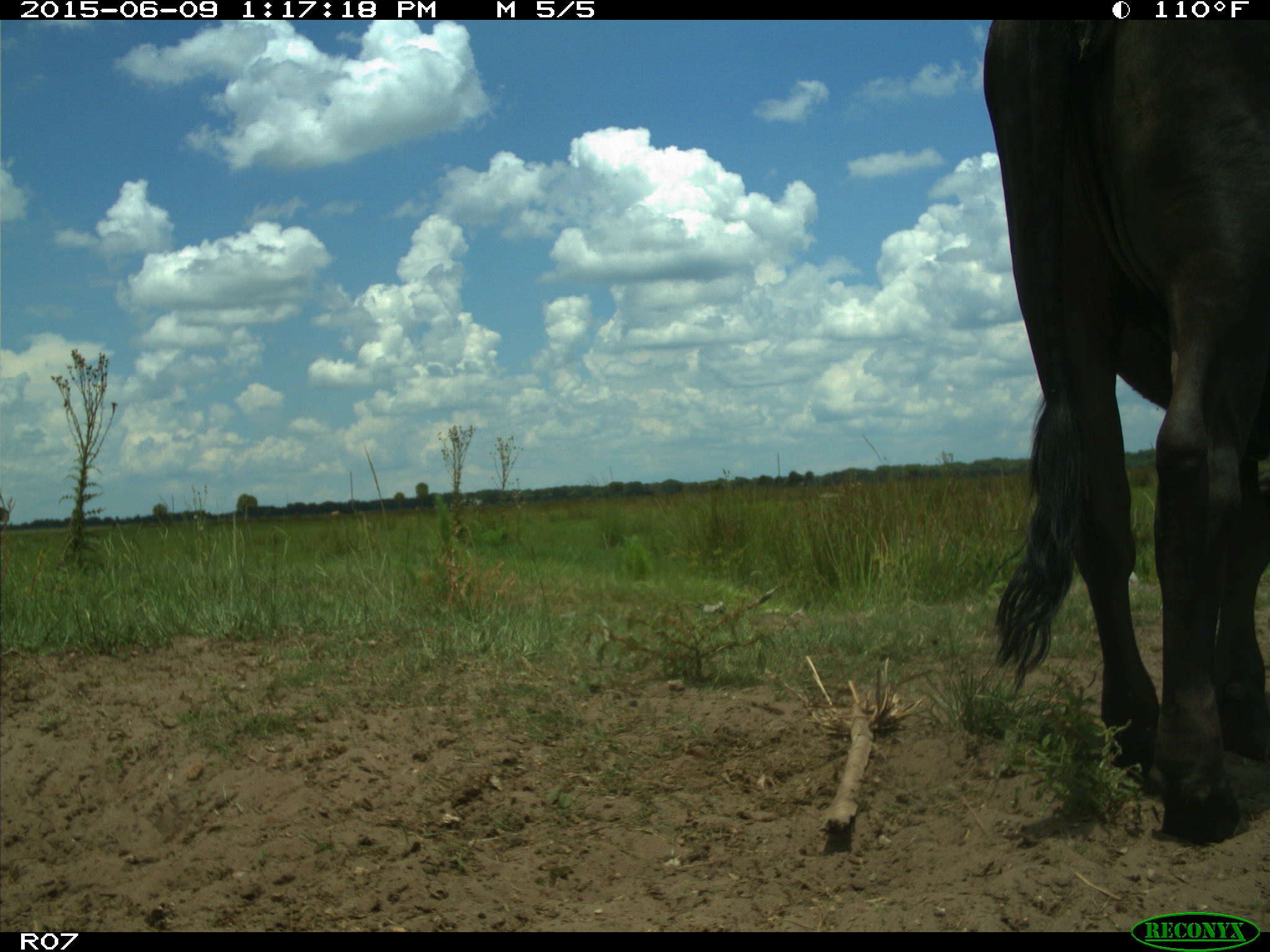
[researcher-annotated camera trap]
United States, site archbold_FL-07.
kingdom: Animalia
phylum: Chordata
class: Mammalia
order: Artiodactyla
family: Bovidae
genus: Bos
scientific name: Bos taurus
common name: domestic cow